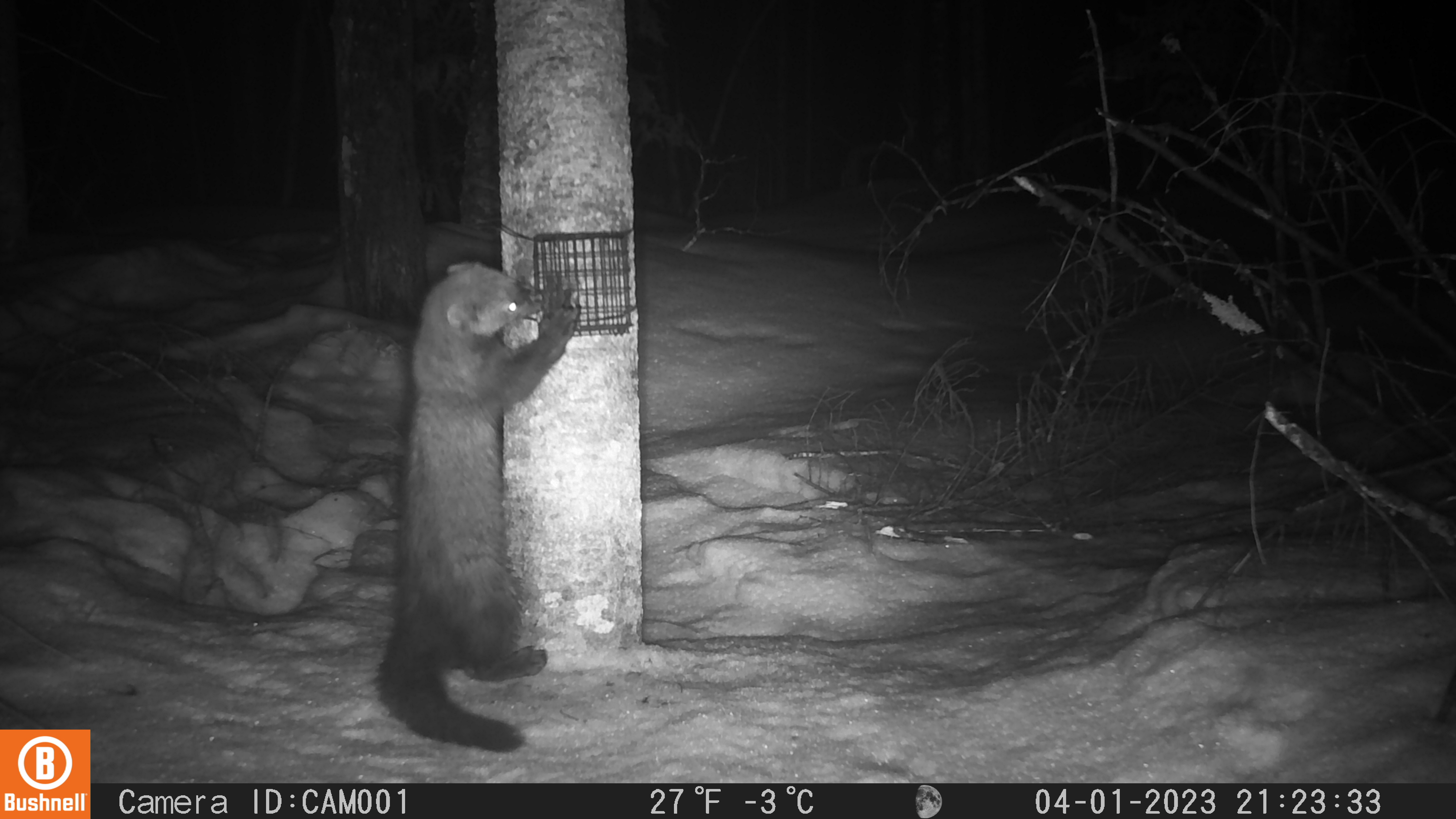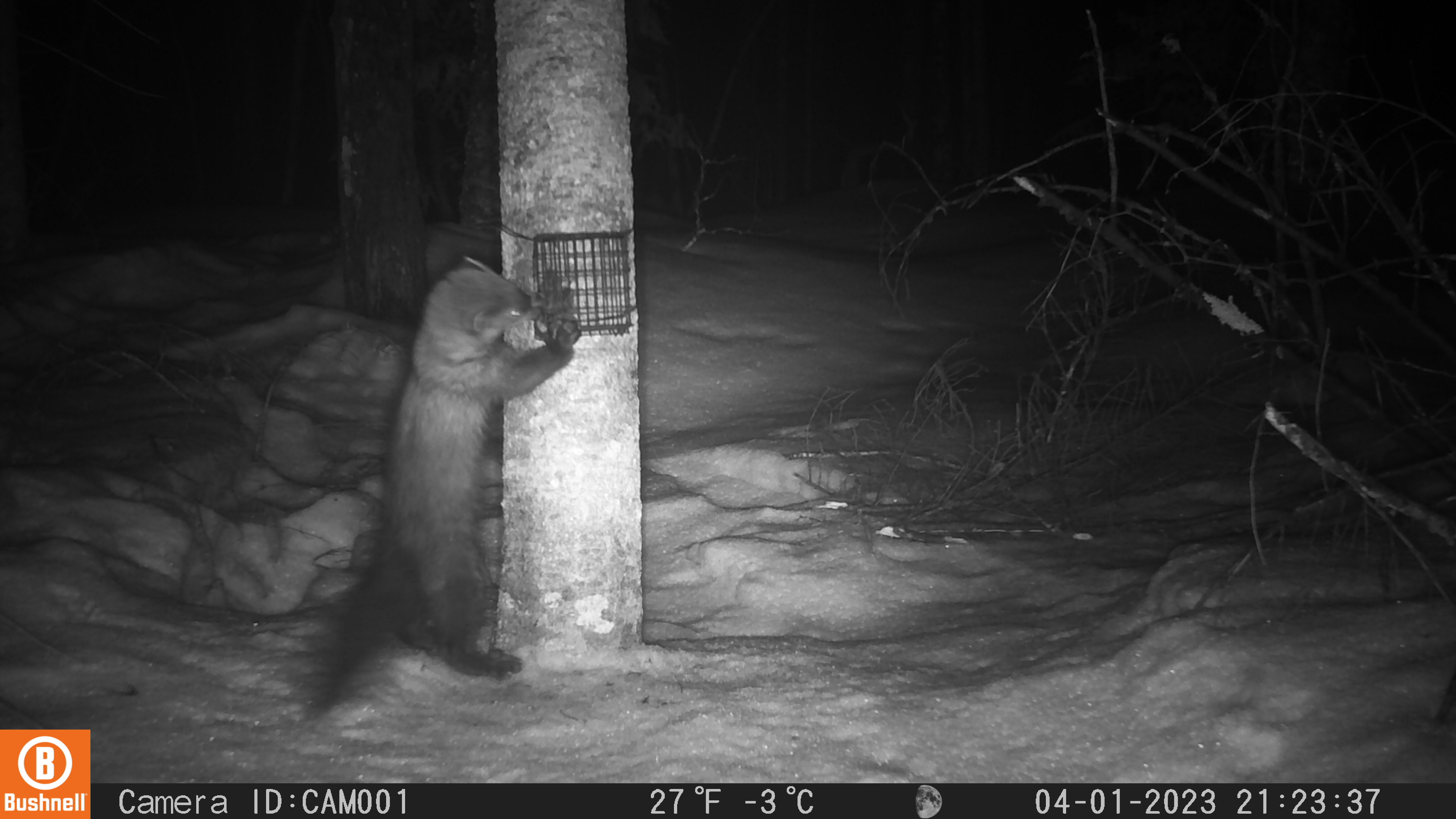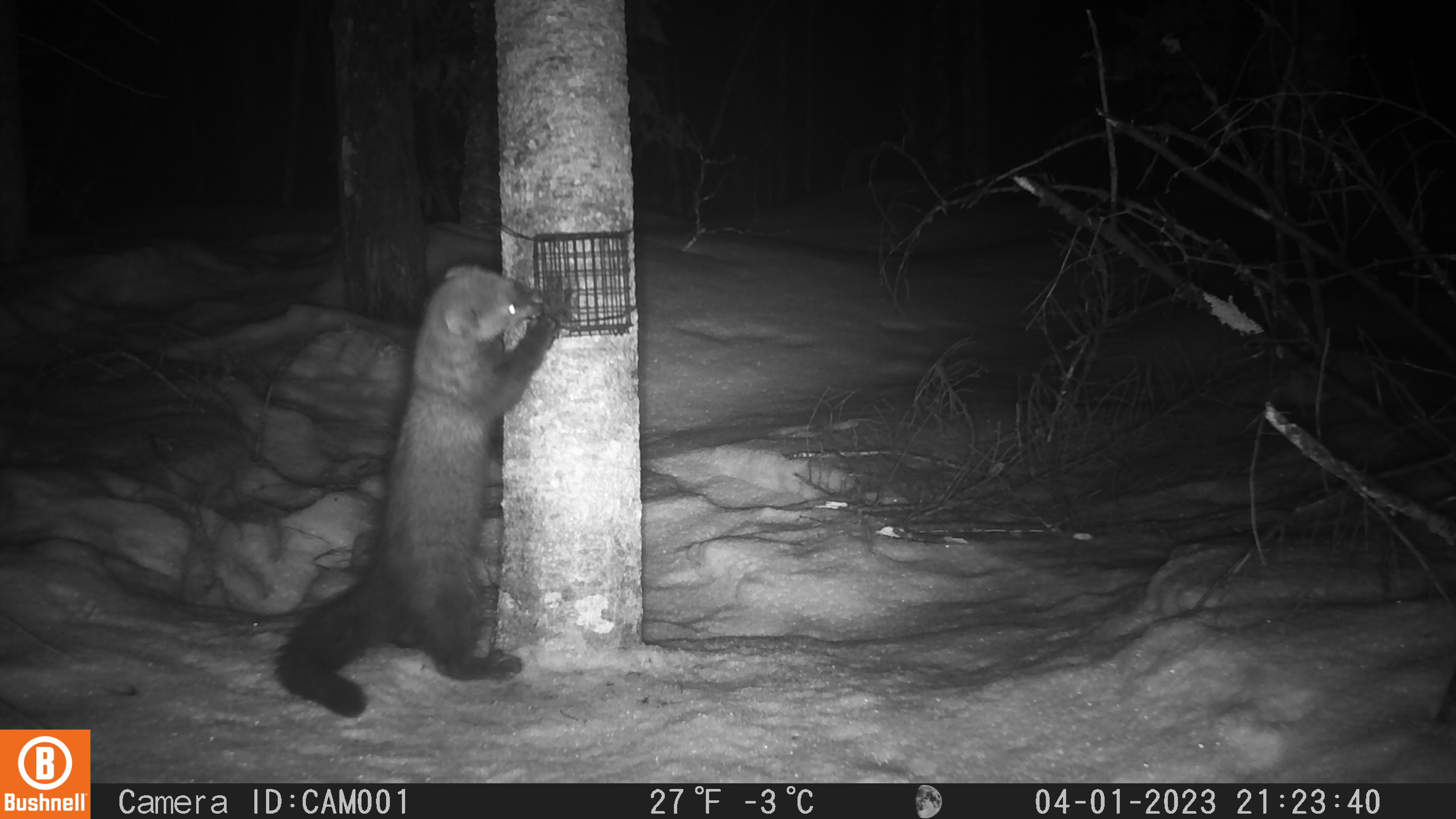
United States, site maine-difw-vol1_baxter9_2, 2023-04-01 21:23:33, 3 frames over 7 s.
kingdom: Animalia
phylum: Chordata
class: Mammalia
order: Carnivora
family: Mustelidae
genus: Pekania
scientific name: Pekania pennanti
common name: fisher